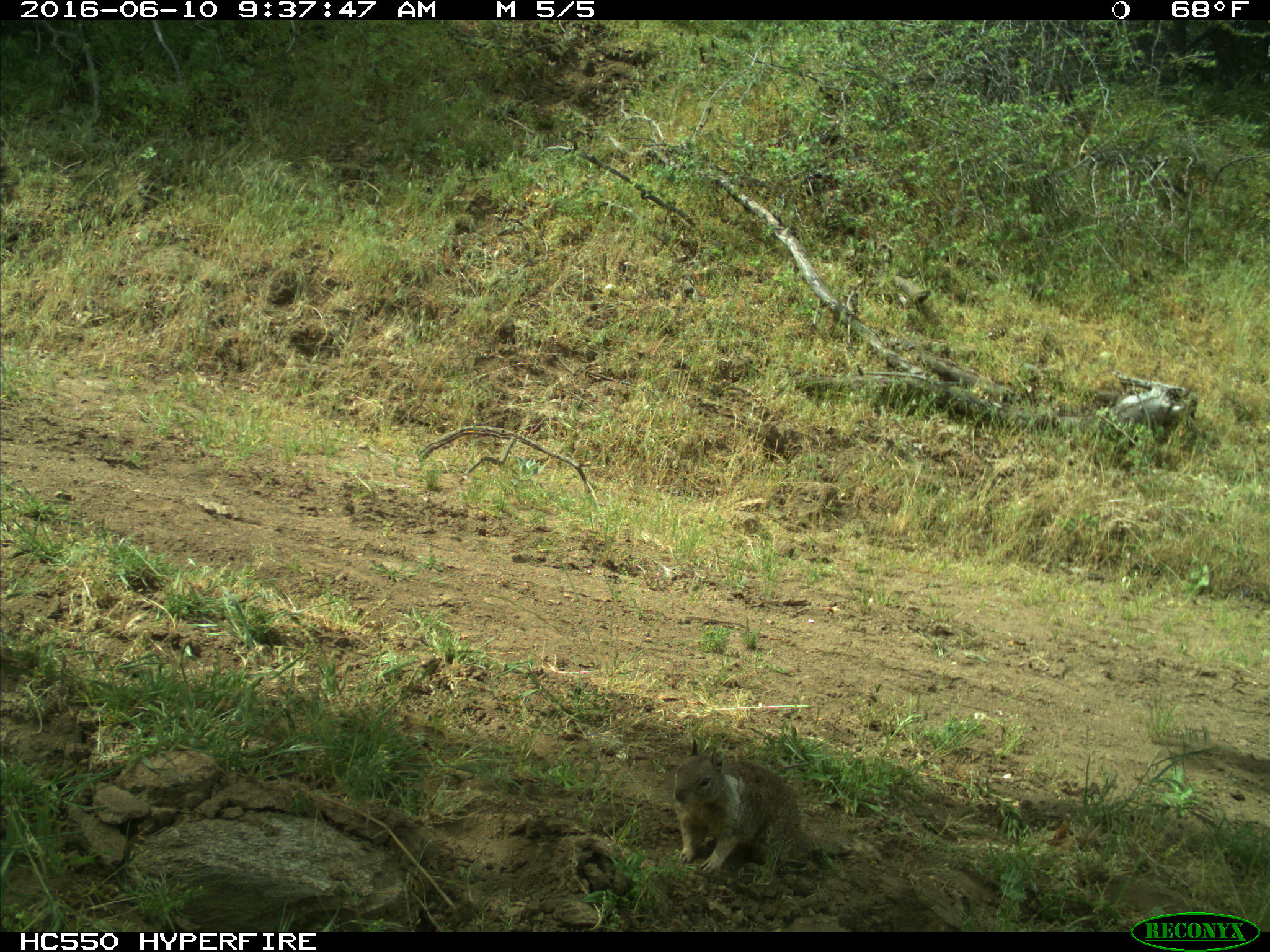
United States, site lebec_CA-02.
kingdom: Animalia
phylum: Chordata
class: Mammalia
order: Rodentia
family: Sciuridae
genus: Otospermophilus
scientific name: Otospermophilus beecheyi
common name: california ground squirrel